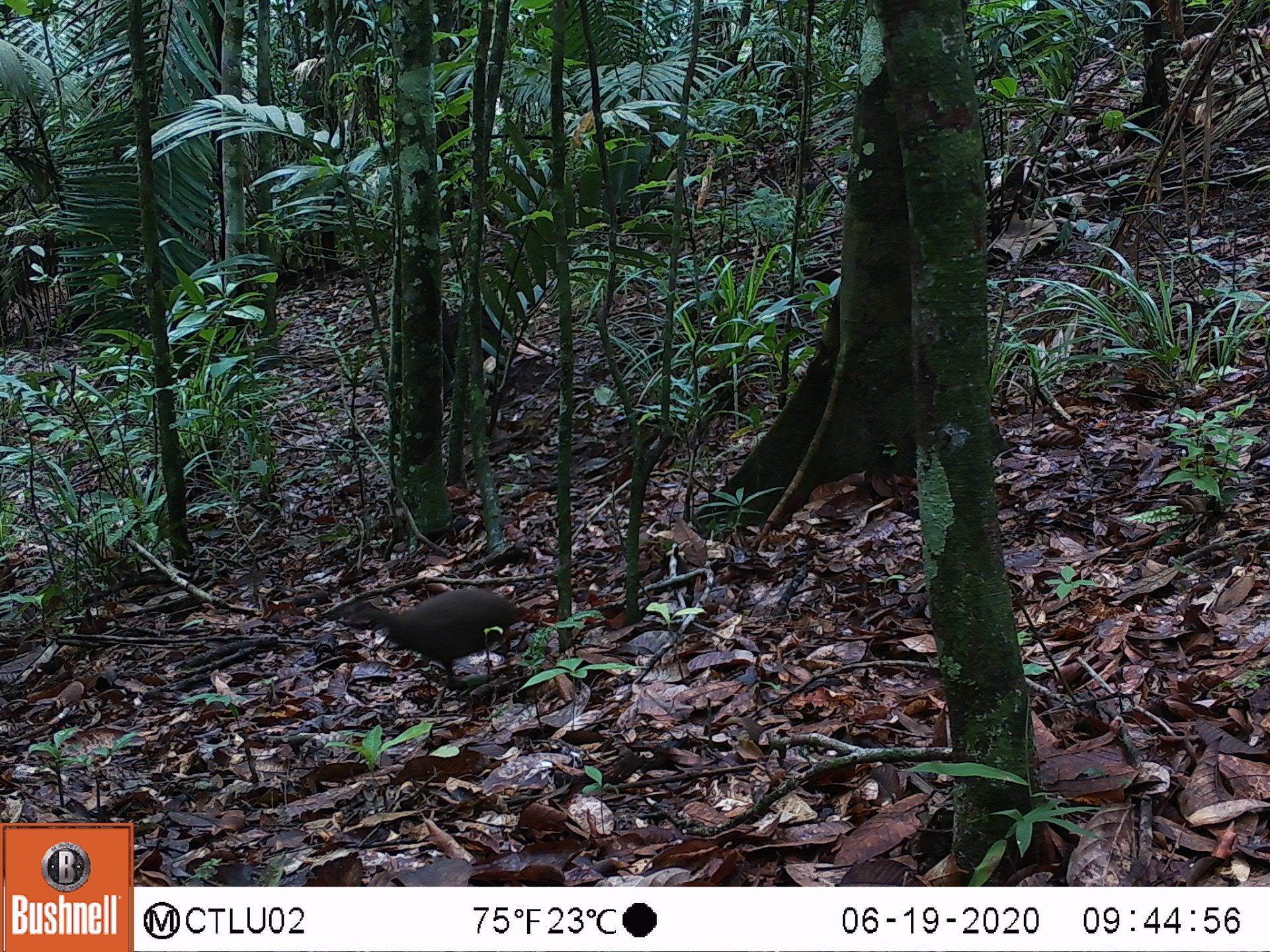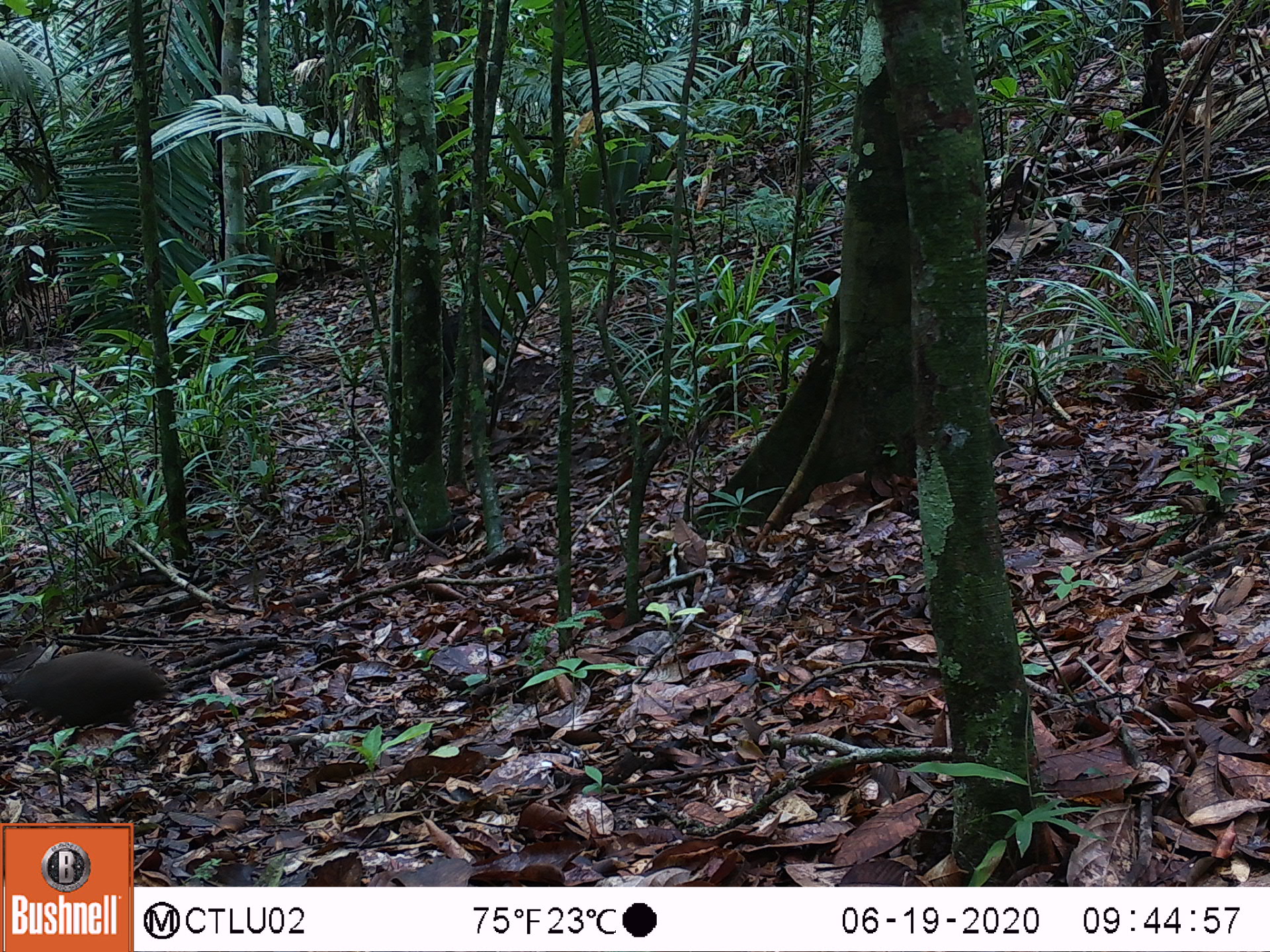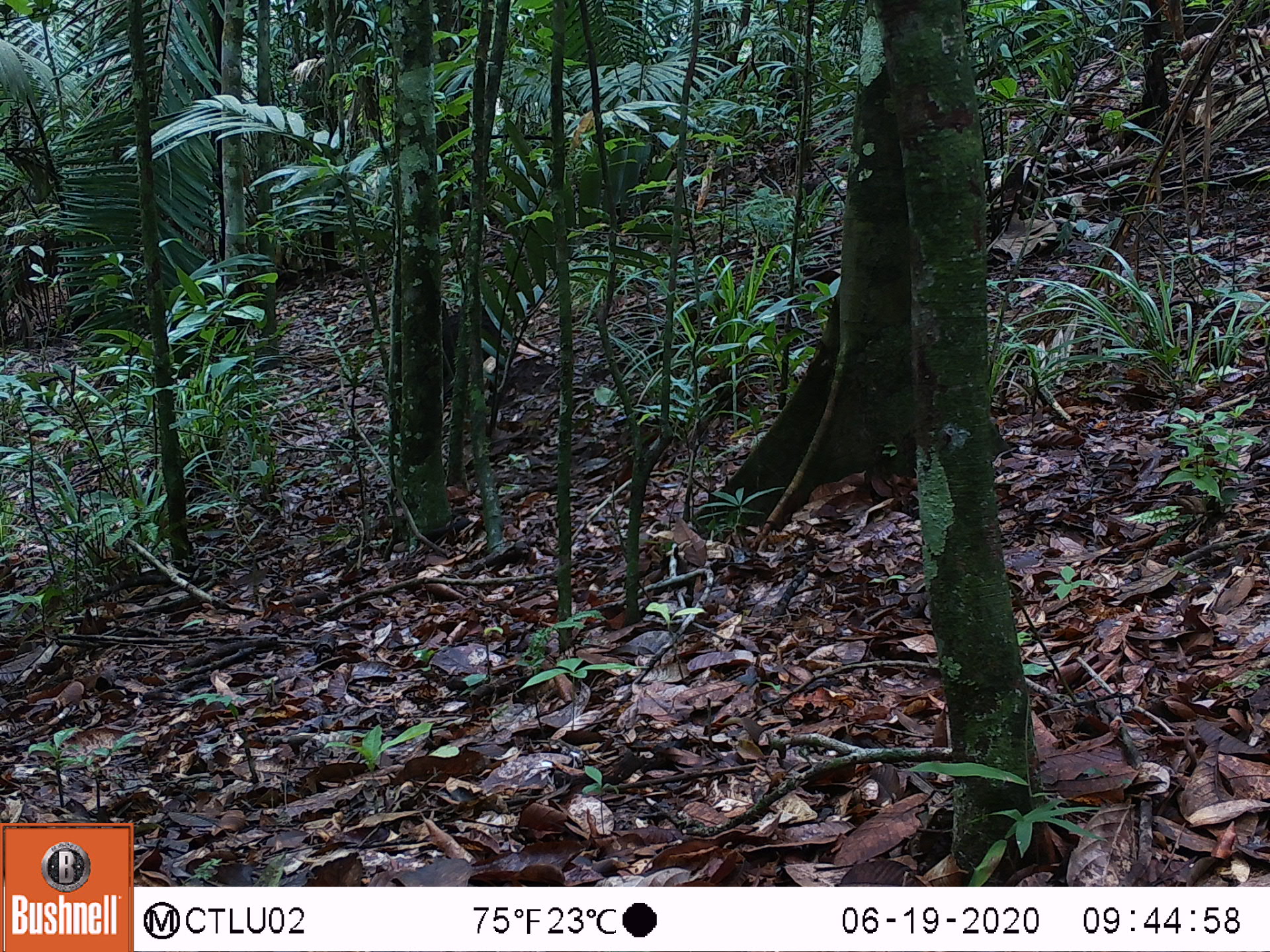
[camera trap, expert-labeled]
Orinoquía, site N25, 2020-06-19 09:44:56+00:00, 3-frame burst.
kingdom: Animalia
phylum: Chordata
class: Aves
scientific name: Aves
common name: bird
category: unknown bird